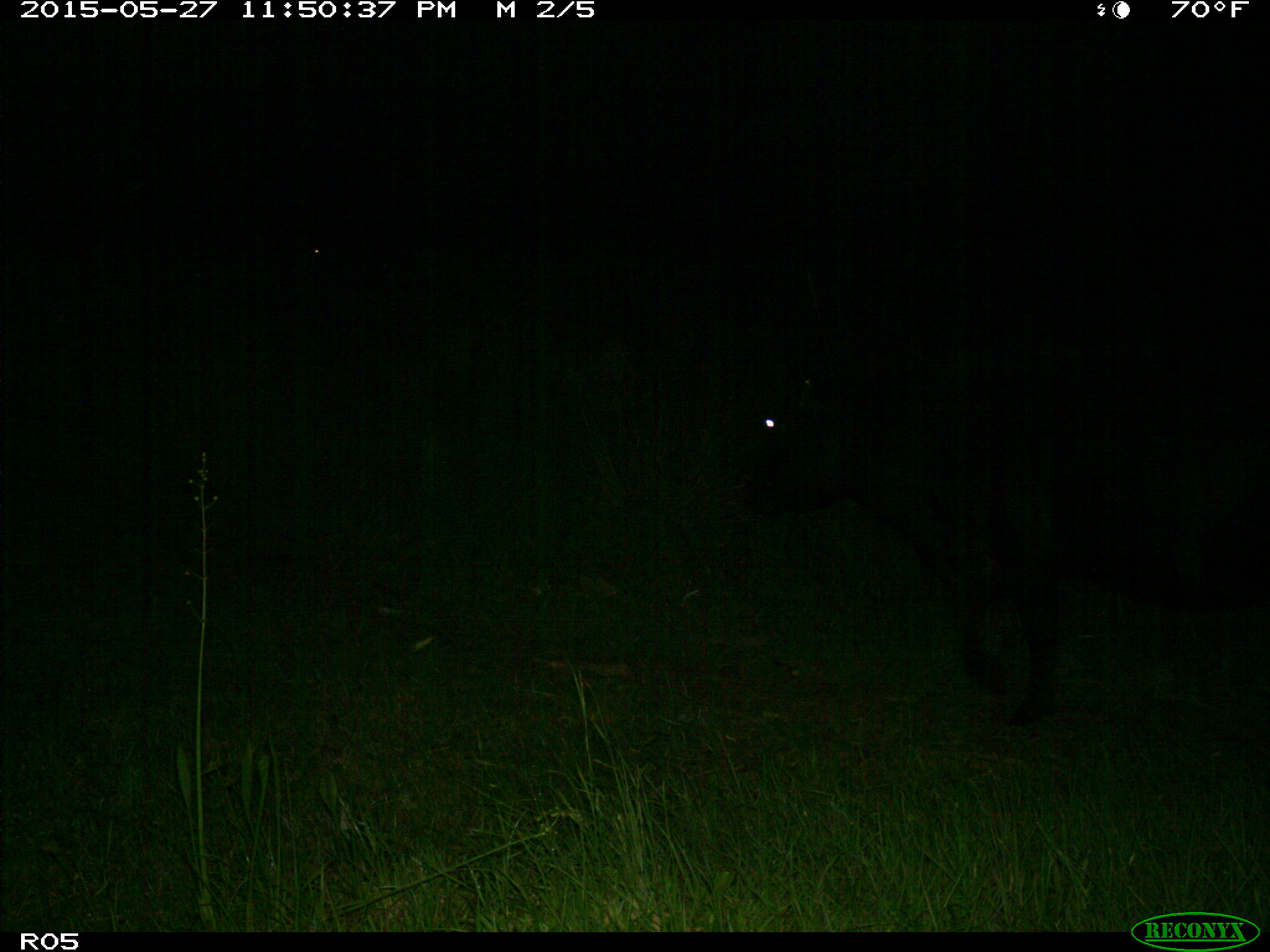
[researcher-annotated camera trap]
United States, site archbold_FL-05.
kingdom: Animalia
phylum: Chordata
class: Mammalia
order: Artiodactyla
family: Bovidae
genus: Bos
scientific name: Bos taurus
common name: domestic cow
Bos taurus (domestic cow).